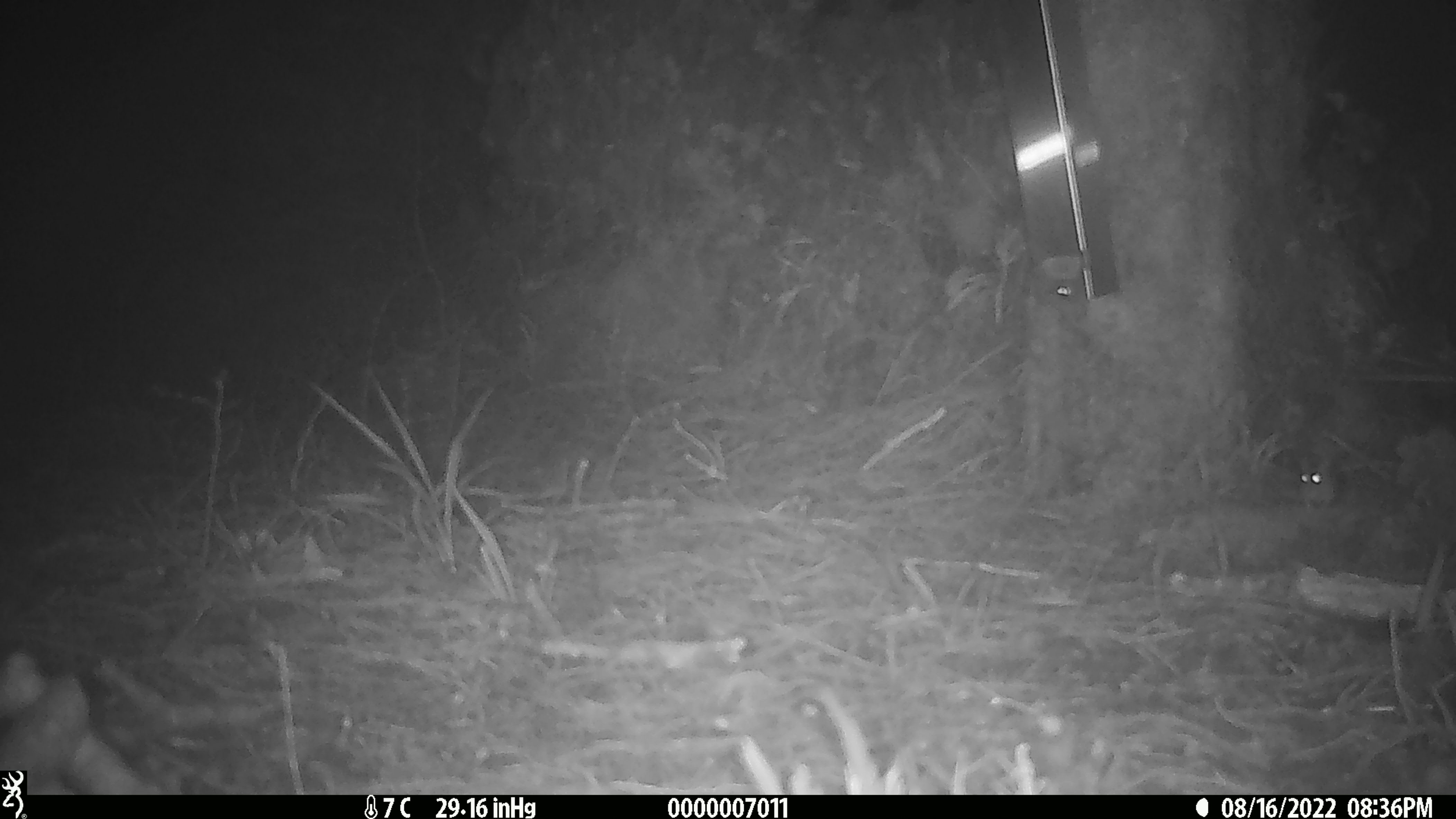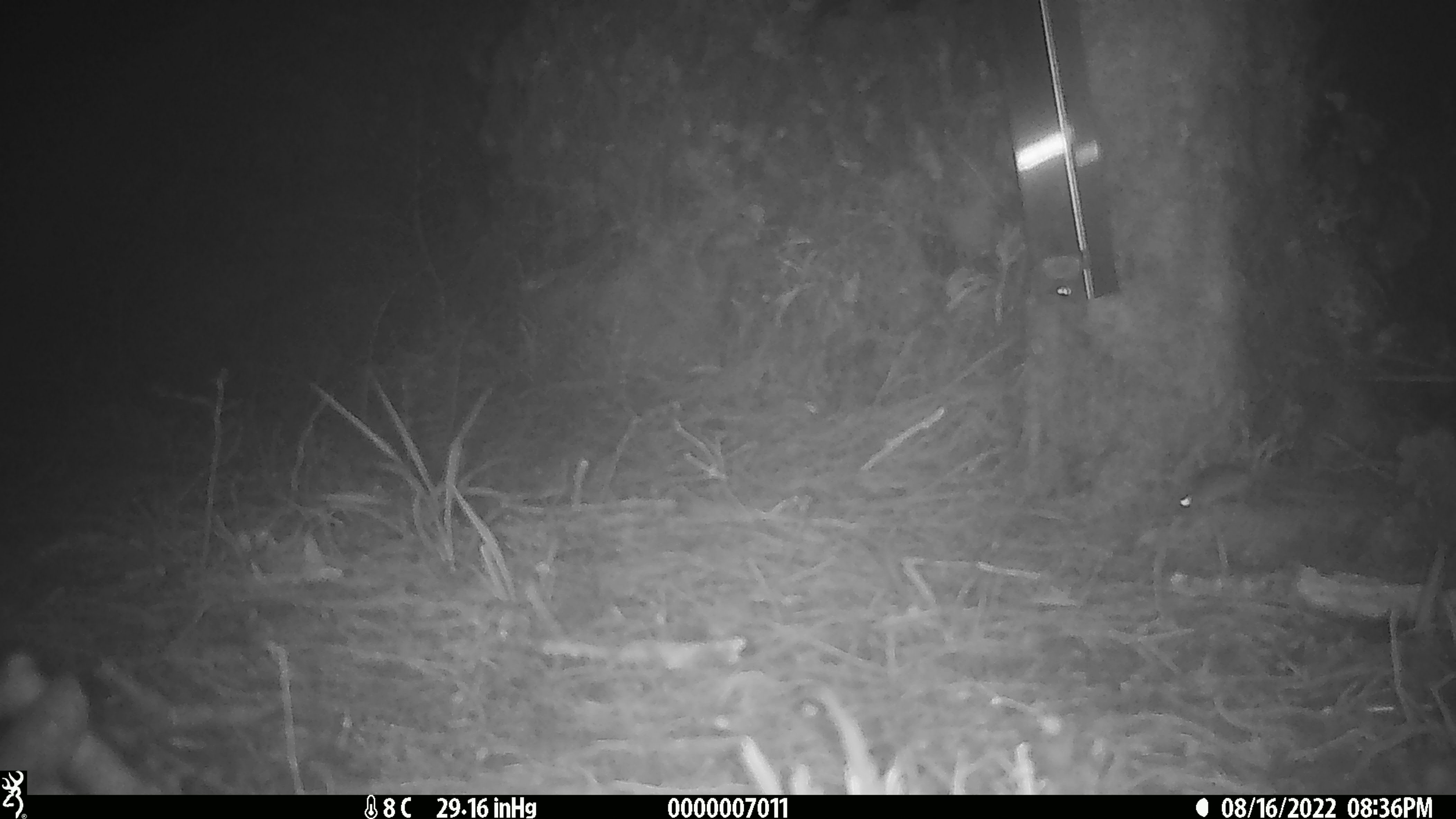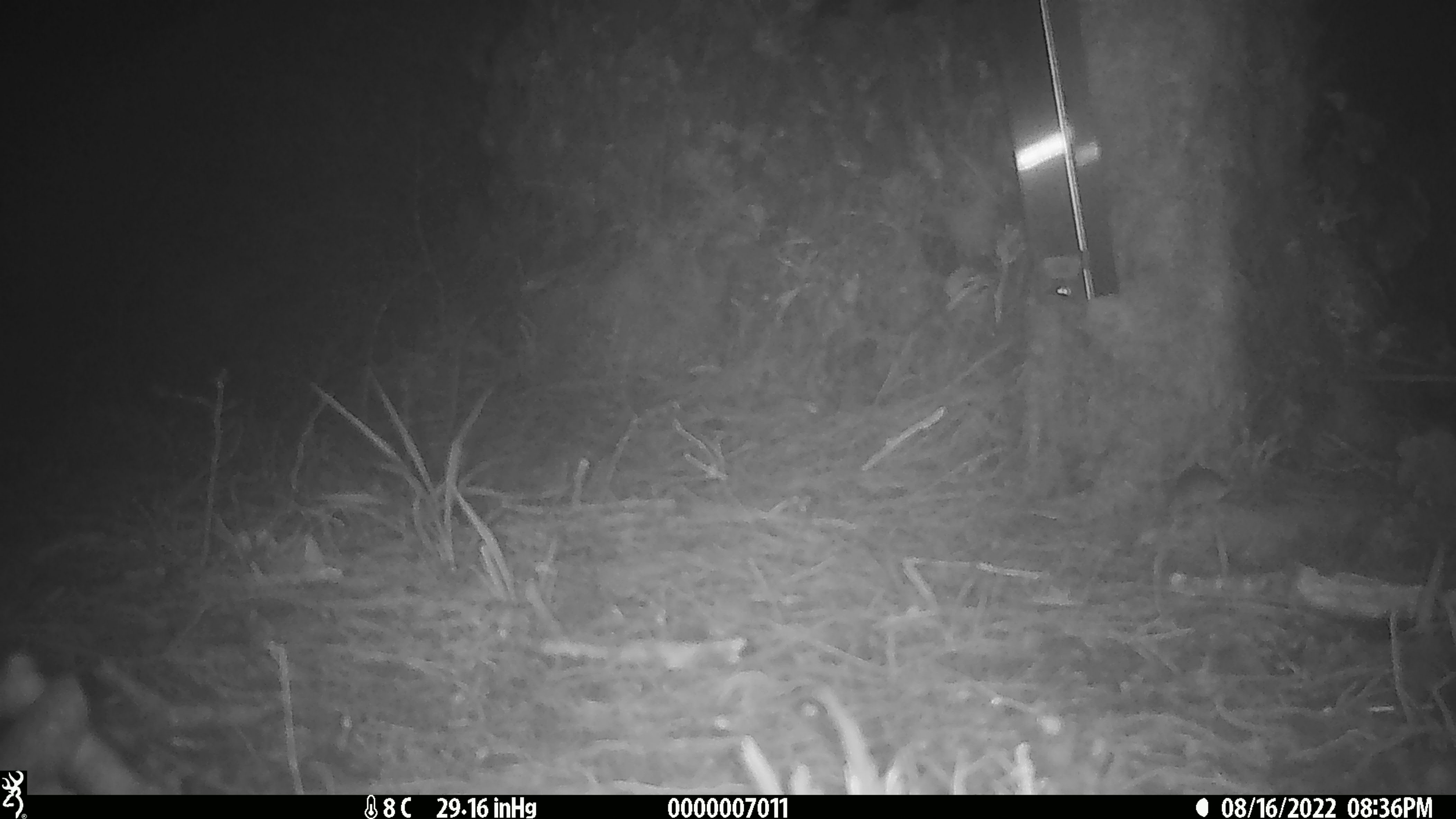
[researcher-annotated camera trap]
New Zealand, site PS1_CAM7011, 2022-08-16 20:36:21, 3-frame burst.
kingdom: Animalia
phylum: Chordata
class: Mammalia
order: Rodentia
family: Muridae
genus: Mus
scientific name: Mus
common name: mouse